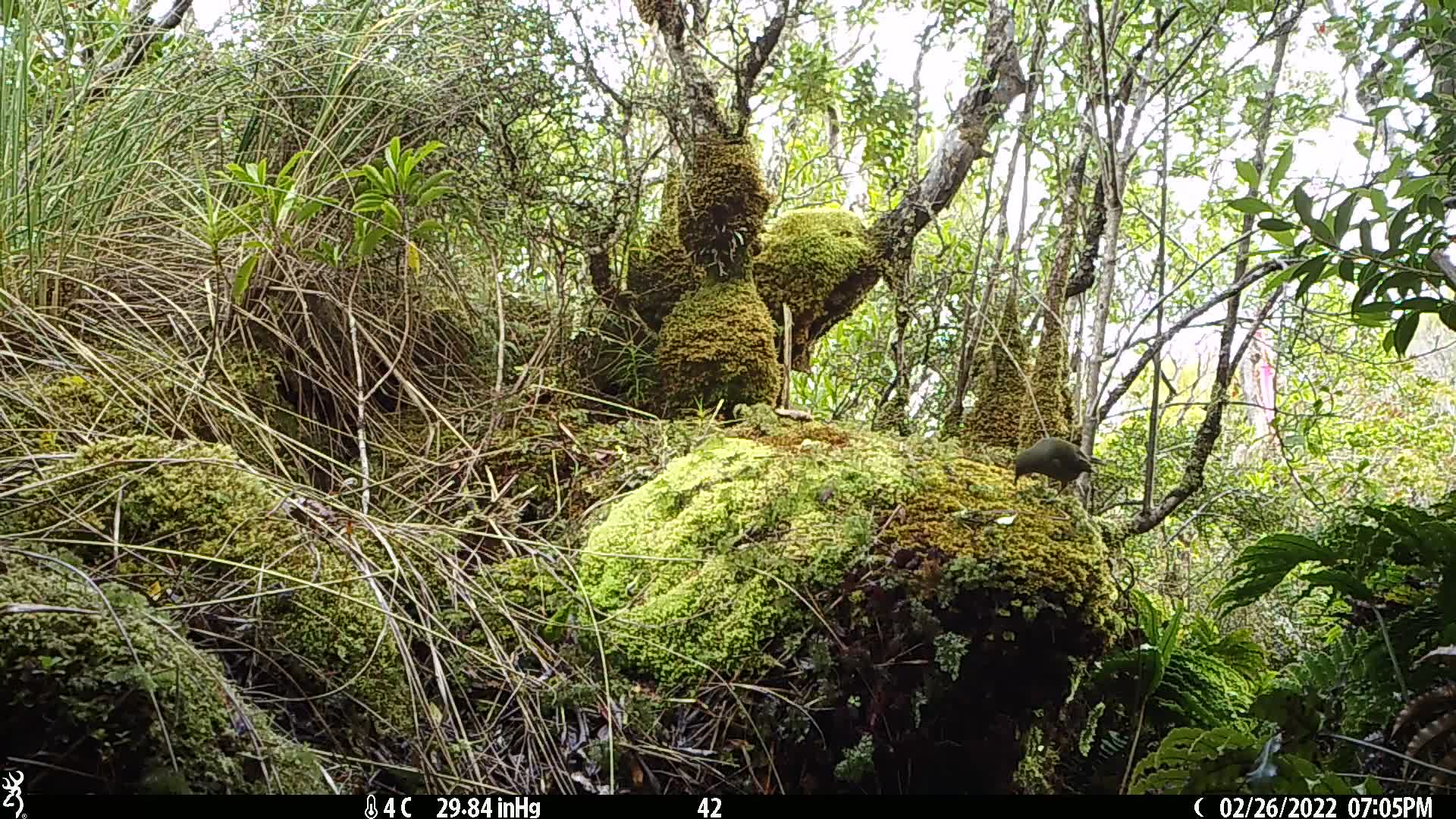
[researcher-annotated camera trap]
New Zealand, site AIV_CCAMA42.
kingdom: Animalia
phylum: Chordata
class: Aves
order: Passeriformes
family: Meliphagidae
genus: Anthornis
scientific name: Anthornis melanura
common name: new zealand bellbird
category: bellbird